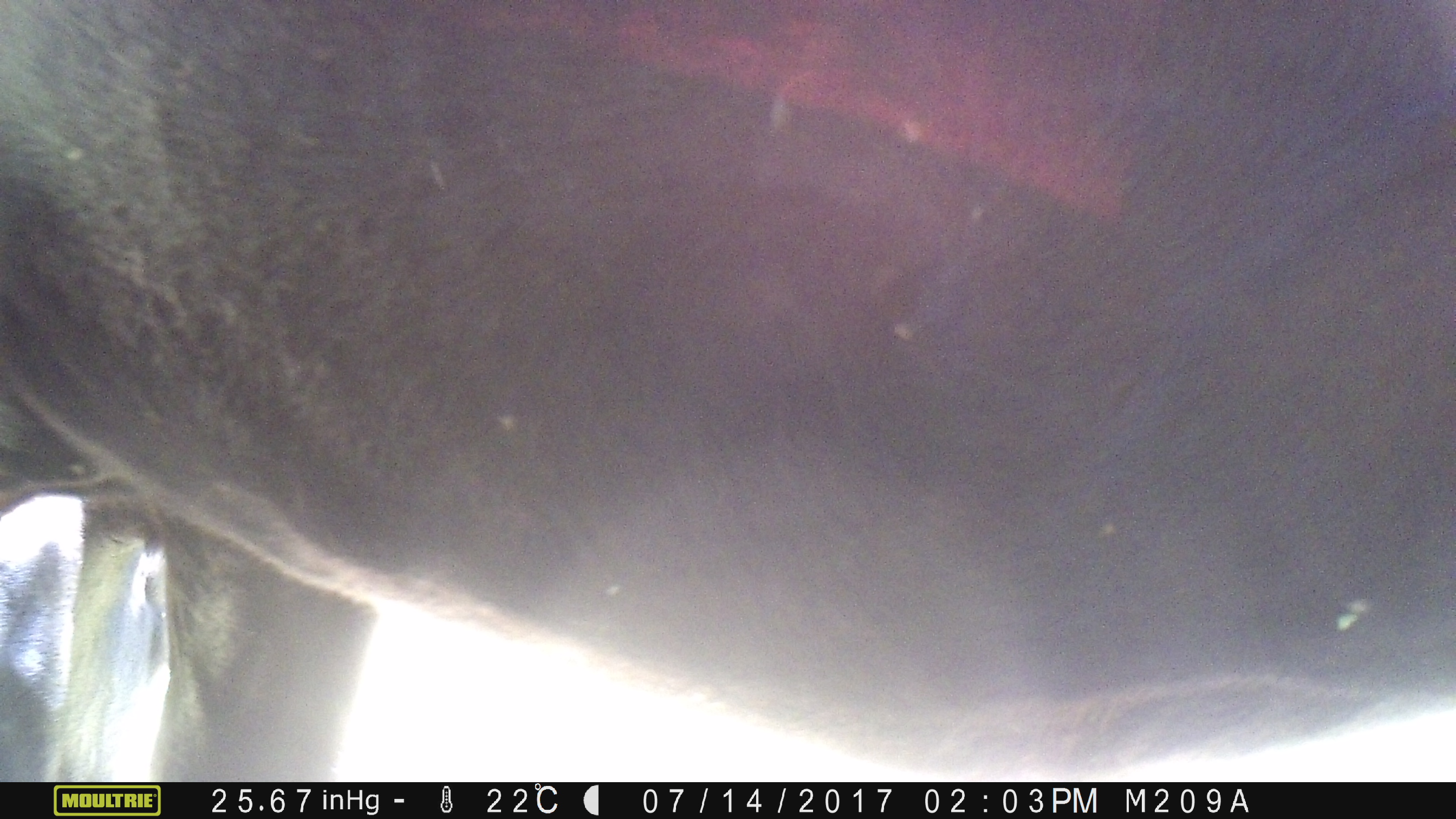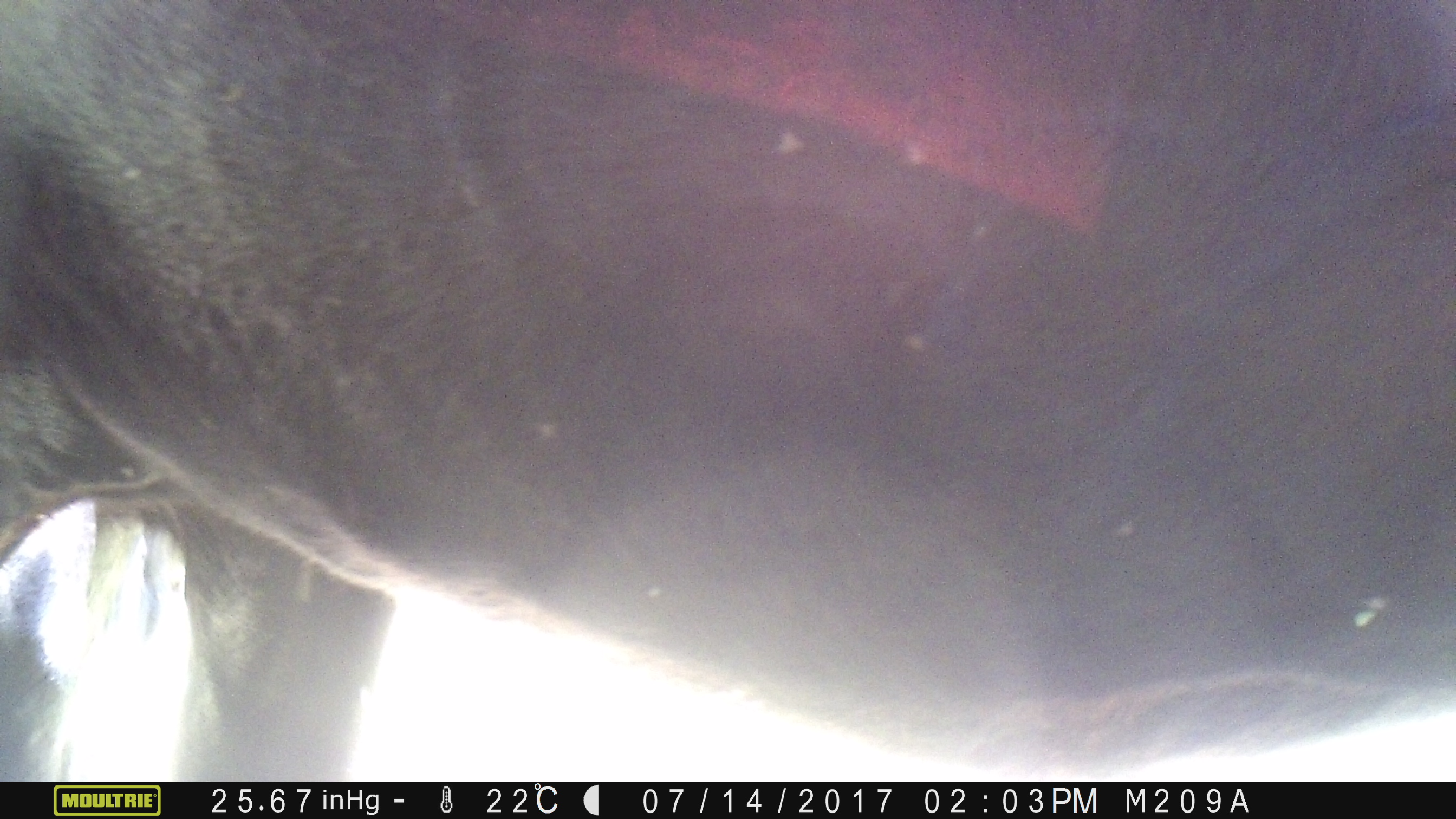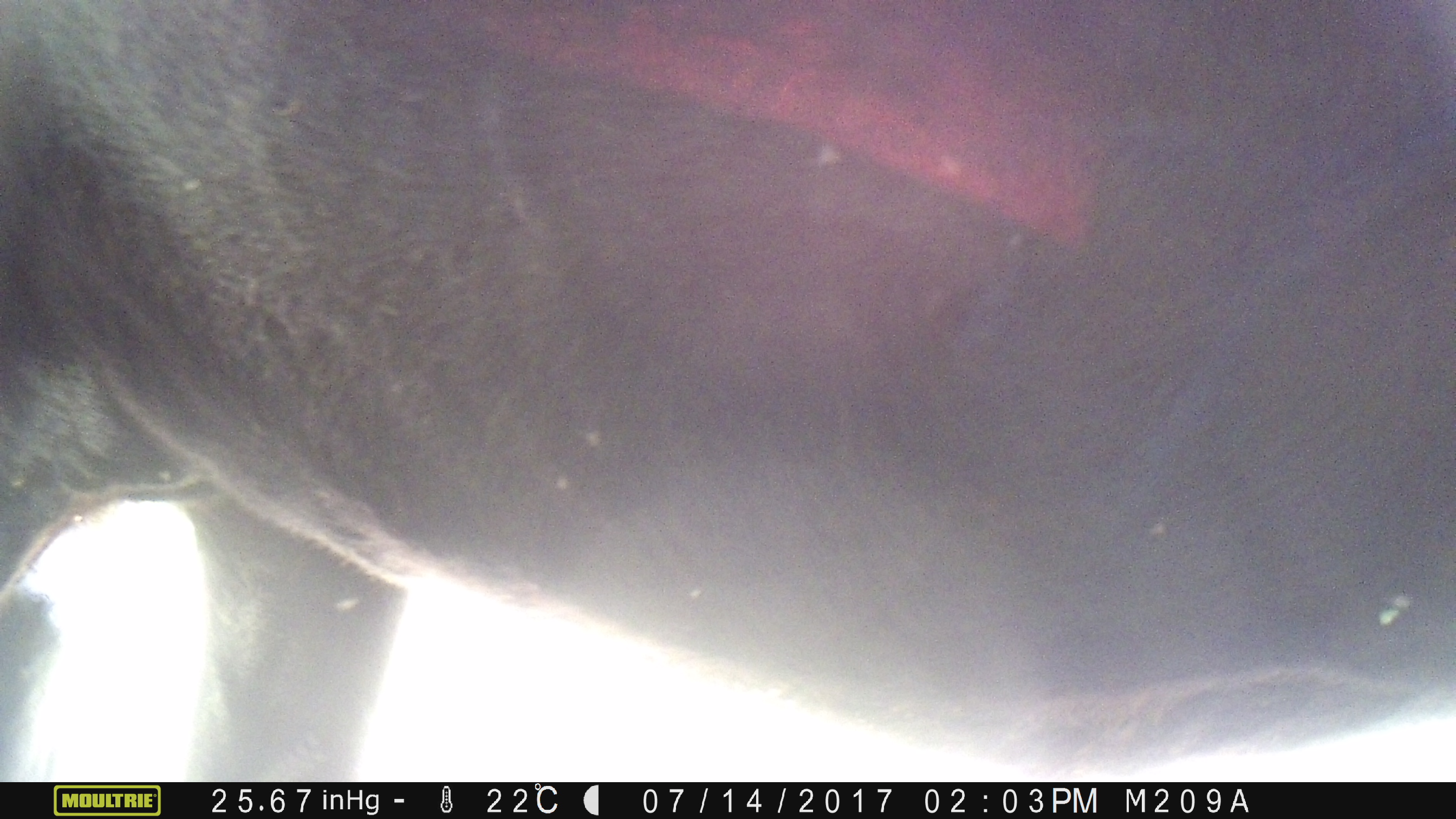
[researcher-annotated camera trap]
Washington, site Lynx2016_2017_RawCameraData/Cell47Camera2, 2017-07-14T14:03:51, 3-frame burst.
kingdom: Animalia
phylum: Chordata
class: Mammalia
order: Artiodactyla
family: Bovidae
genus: Bos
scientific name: Bos taurus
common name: domestic cattle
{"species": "domestic cattle (Bos taurus)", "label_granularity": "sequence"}